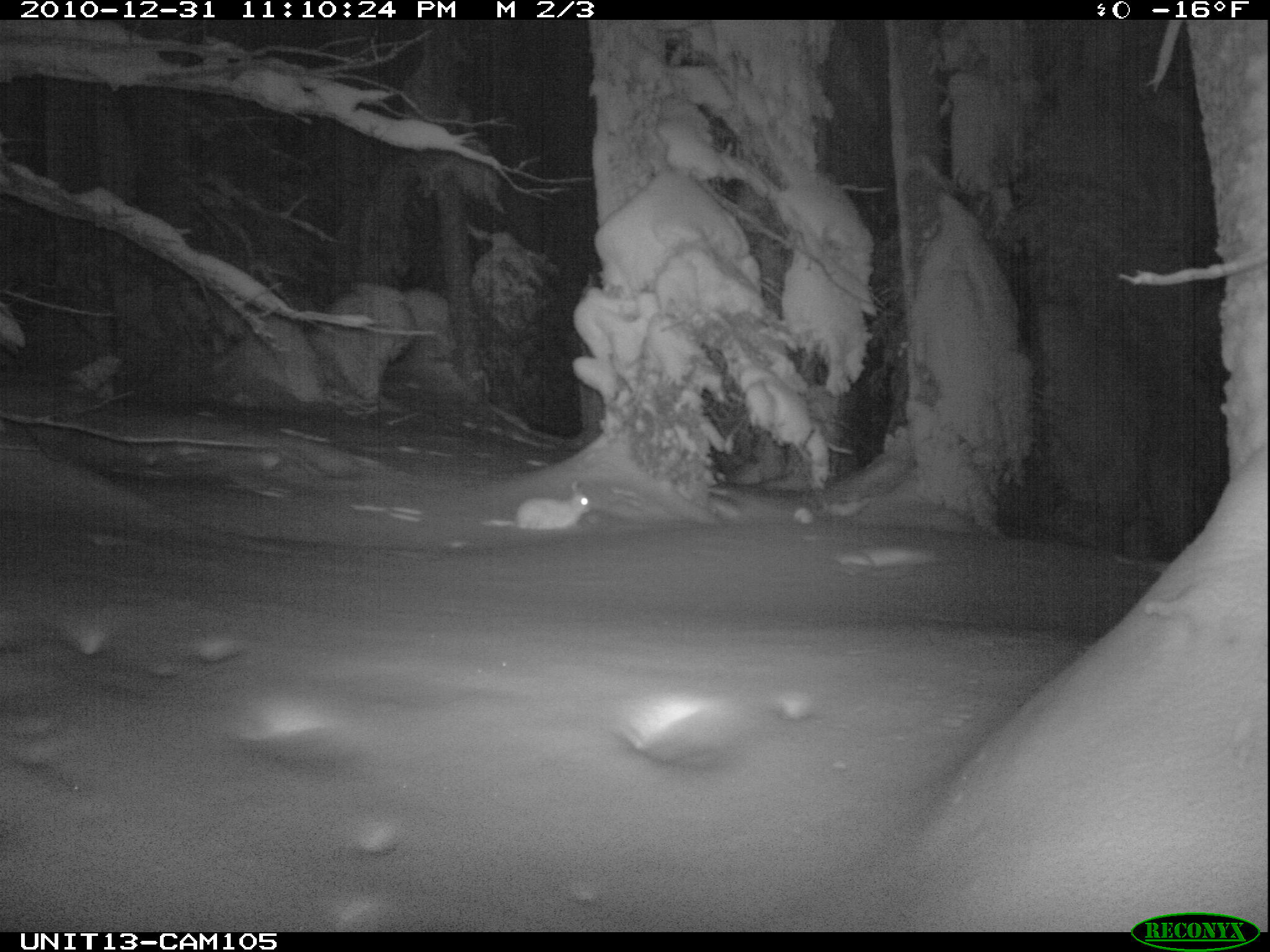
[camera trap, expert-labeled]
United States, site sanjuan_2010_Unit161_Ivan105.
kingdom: Animalia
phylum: Chordata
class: Mammalia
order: Lagomorpha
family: Leporidae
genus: Lepus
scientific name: Lepus americanus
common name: snowshoe hare